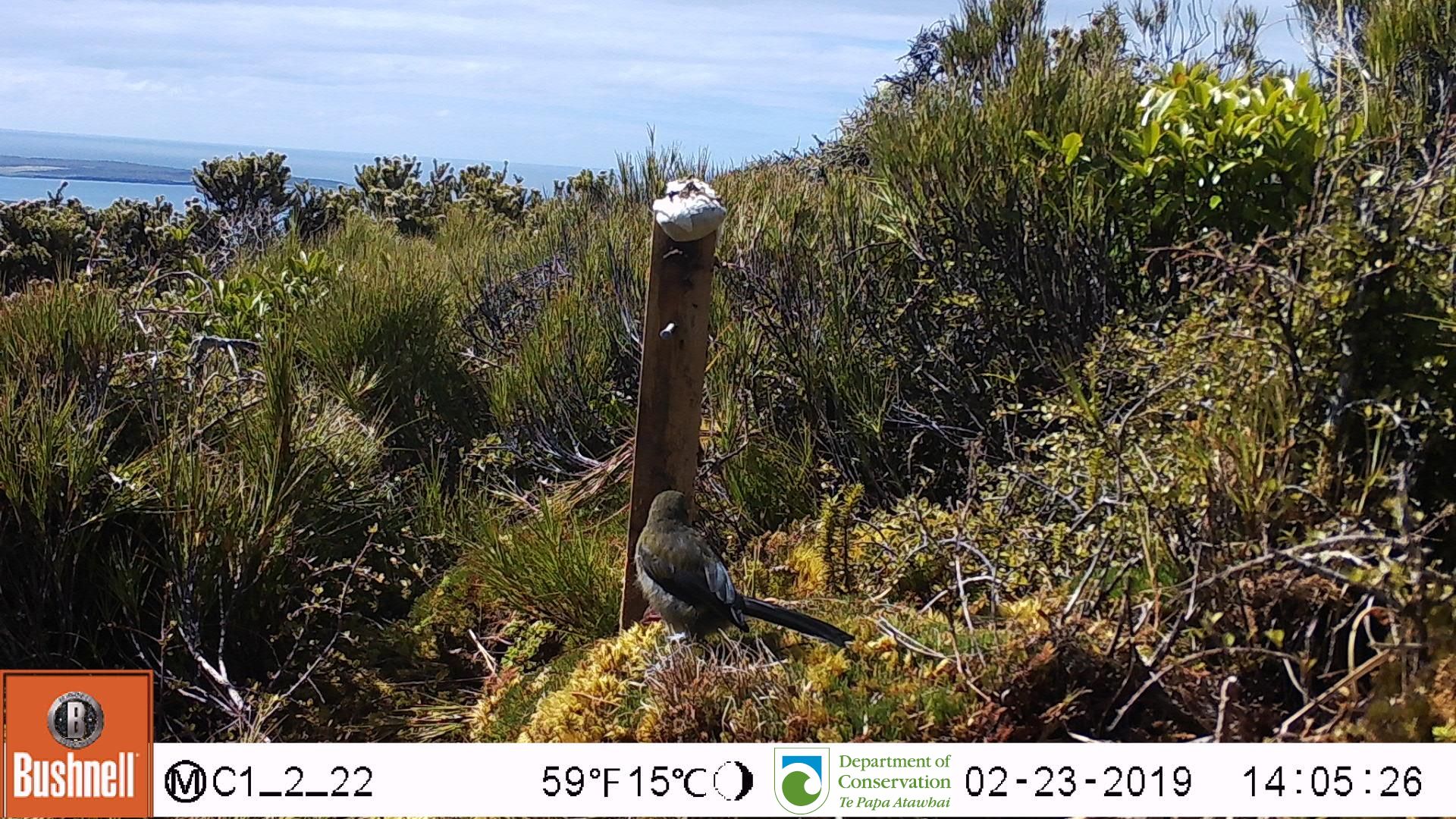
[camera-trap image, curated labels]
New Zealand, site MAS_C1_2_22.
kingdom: Animalia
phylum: Chordata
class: Aves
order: Passeriformes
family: Meliphagidae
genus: Anthornis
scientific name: Anthornis melanura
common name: new zealand bellbird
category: bellbird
Bellbird (new zealand bellbird) (Anthornis melanura).